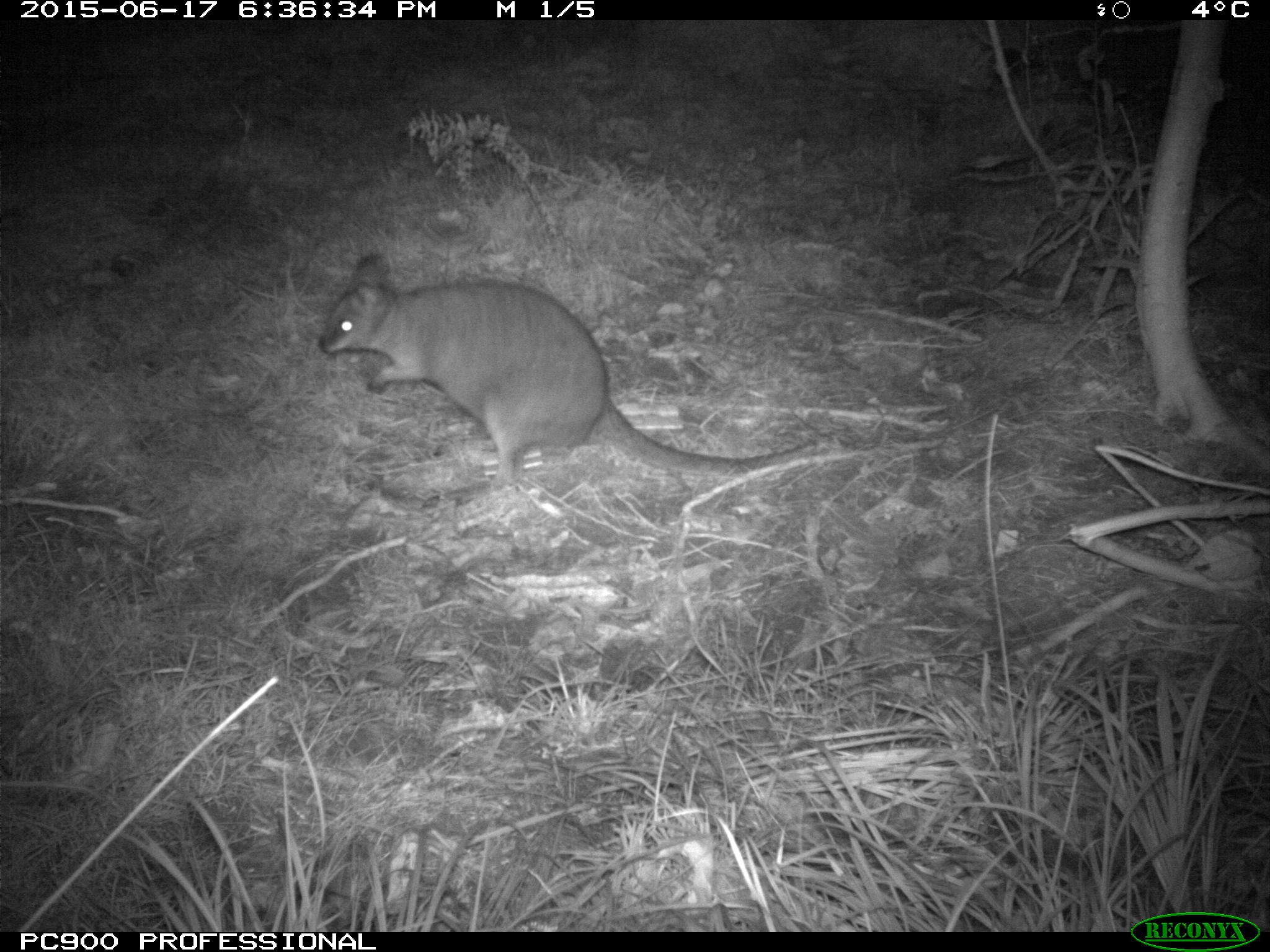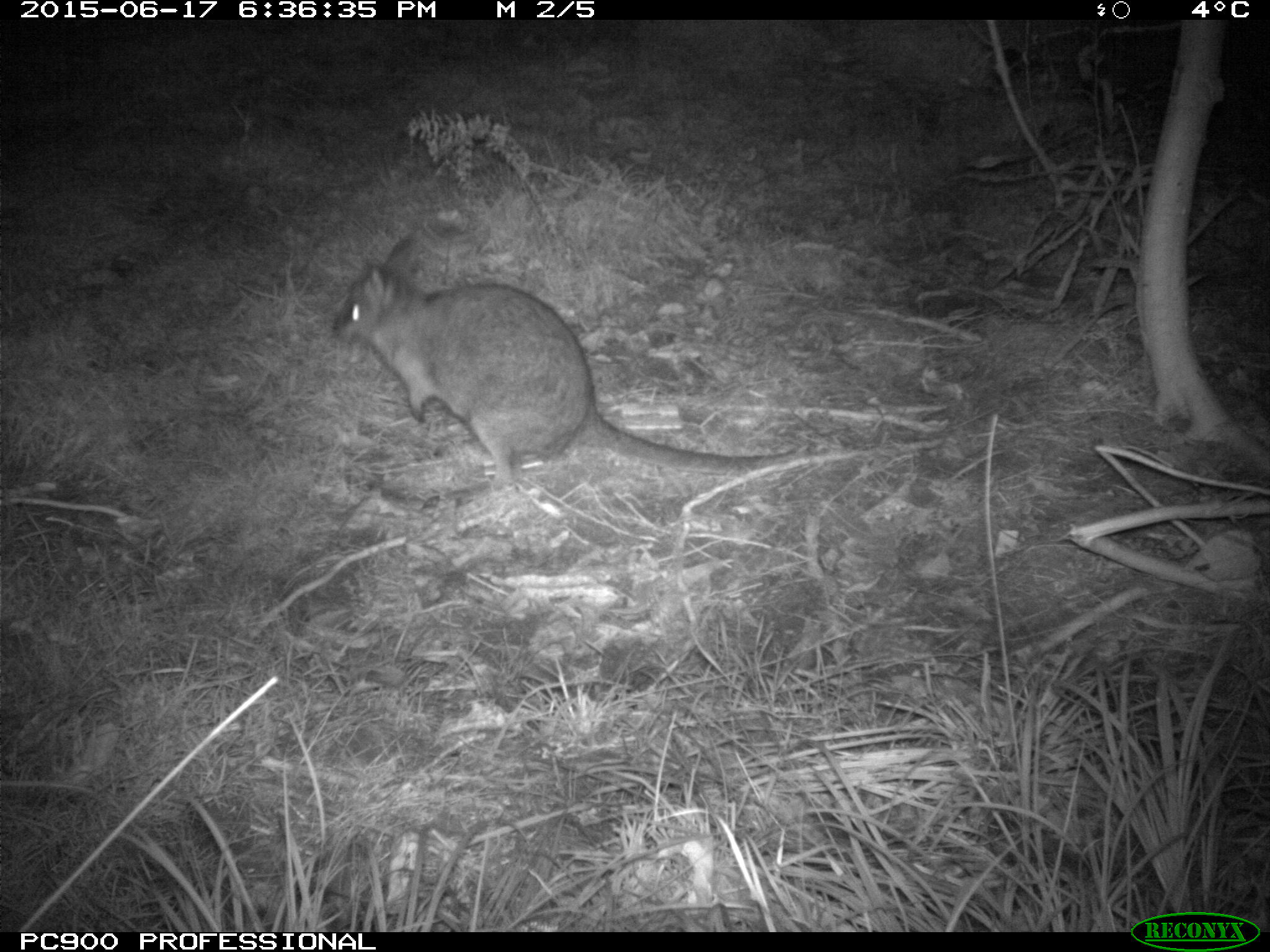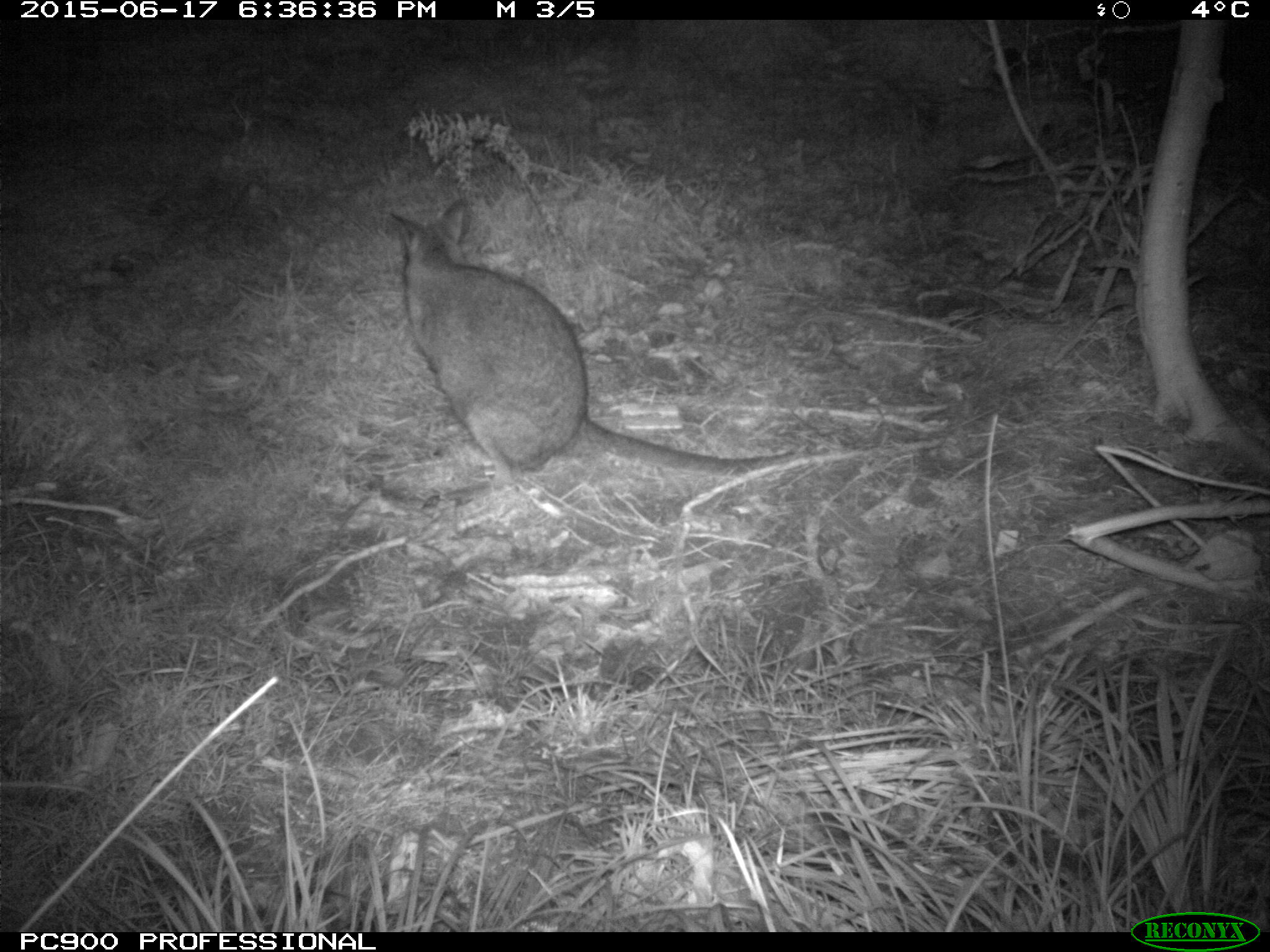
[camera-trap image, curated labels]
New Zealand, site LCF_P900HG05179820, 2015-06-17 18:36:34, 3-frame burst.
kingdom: Animalia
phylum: Chordata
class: Mammalia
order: Diprotodontia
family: Macropodidae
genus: Notamacropus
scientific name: Notamacropus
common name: wallaby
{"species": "wallaby (Notamacropus)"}